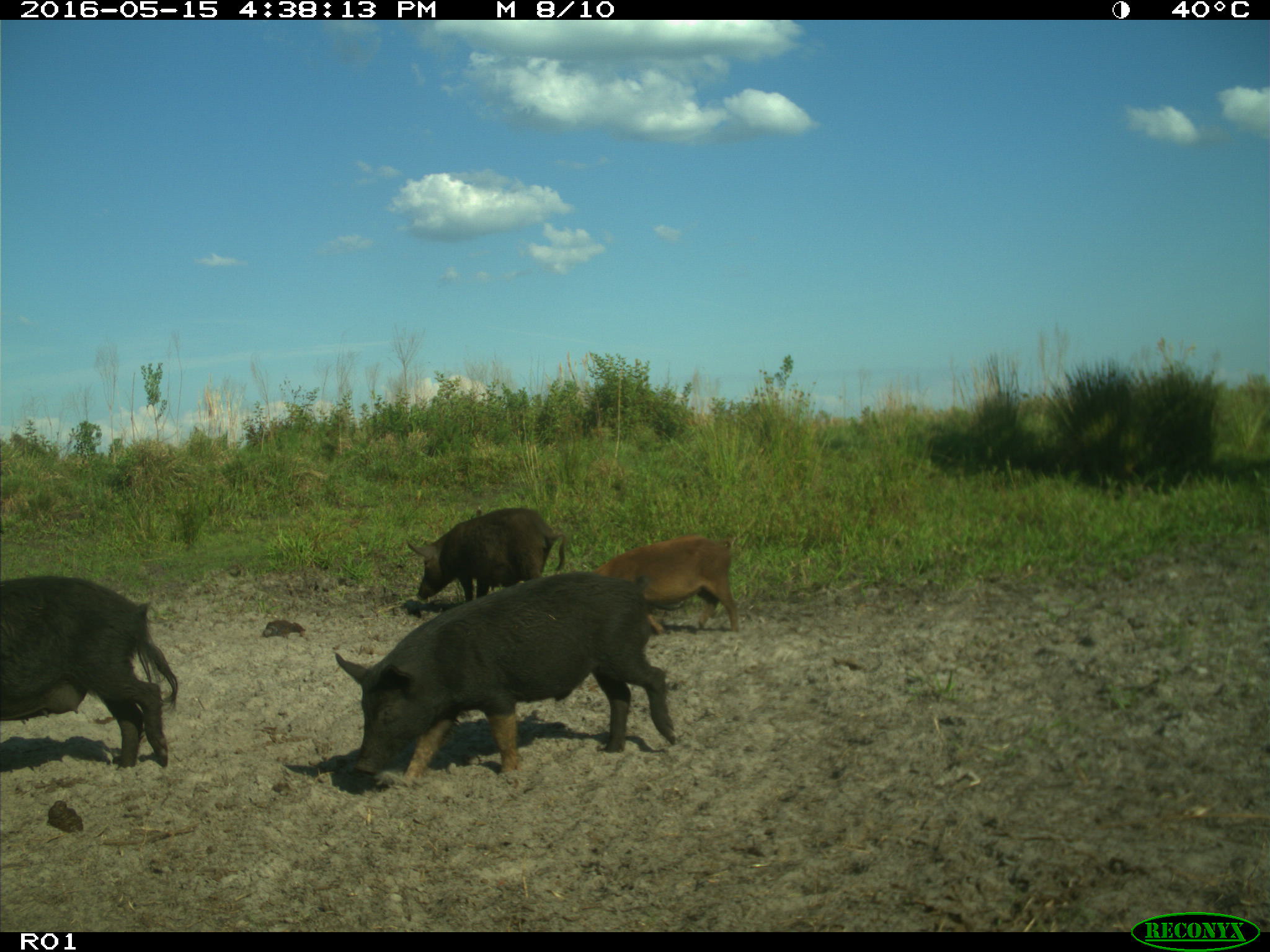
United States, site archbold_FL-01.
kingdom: Animalia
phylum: Chordata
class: Mammalia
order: Artiodactyla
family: Suidae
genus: Sus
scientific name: Sus scrofa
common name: wild boar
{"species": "Sus scrofa (wild boar)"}